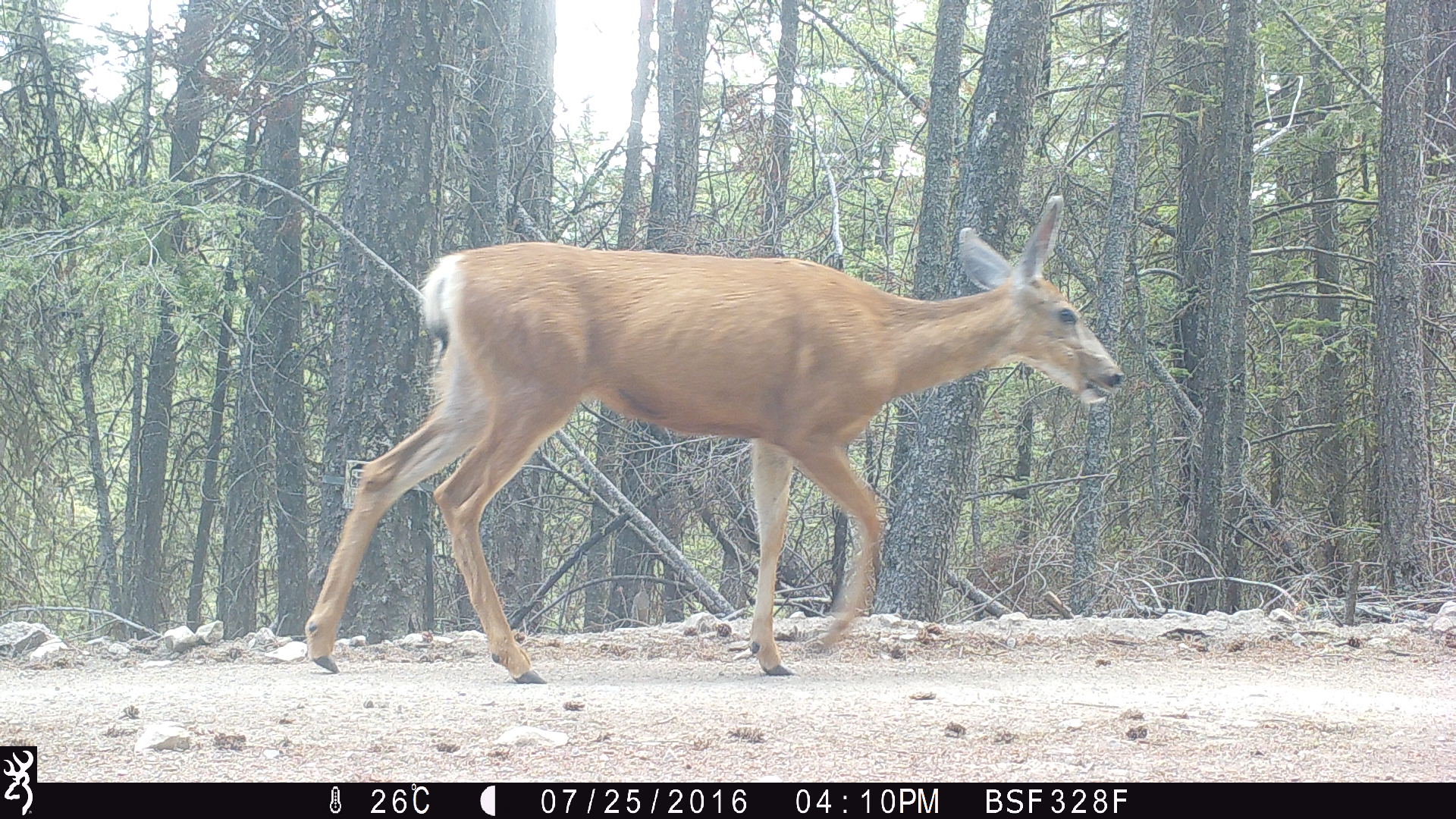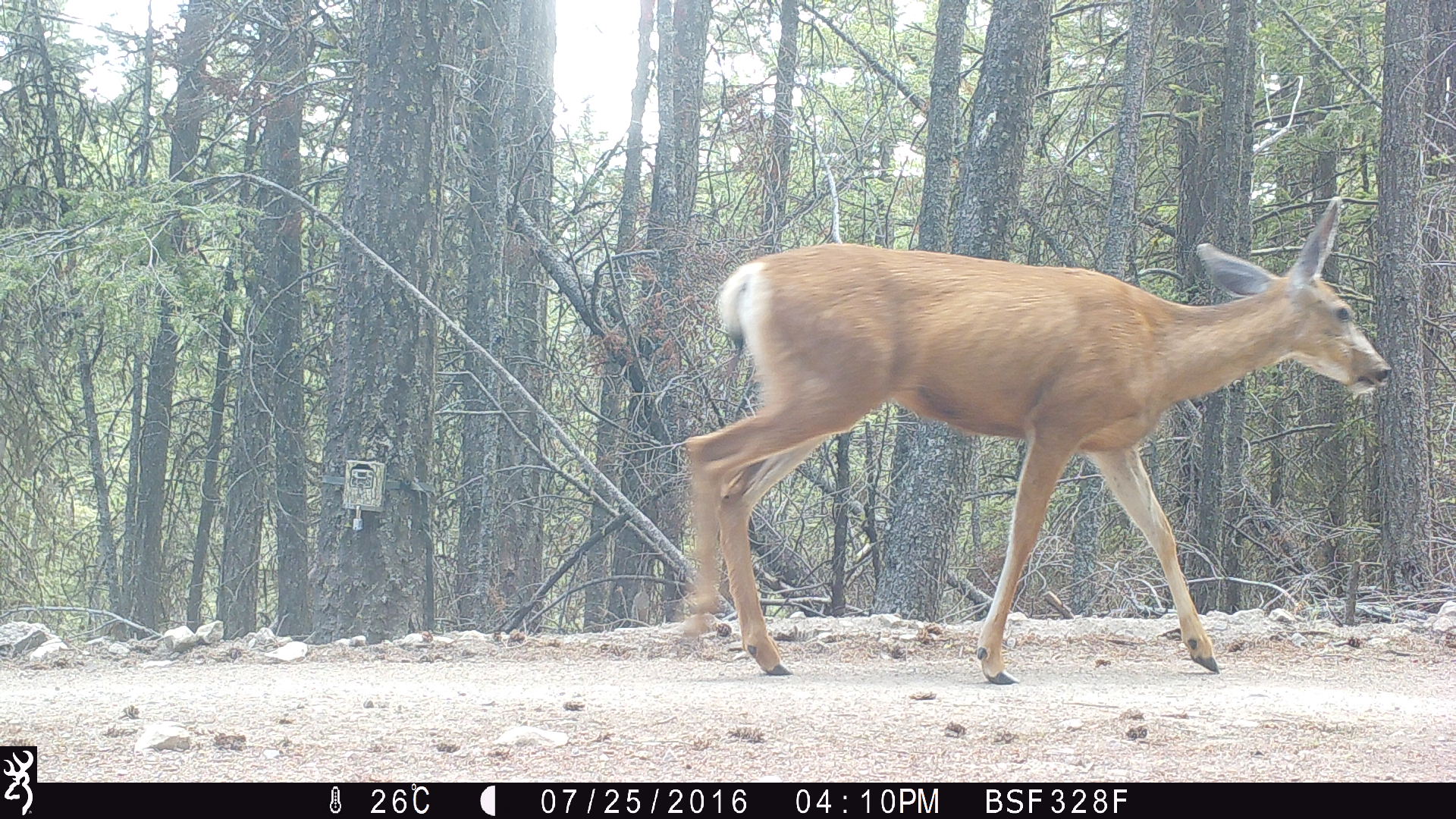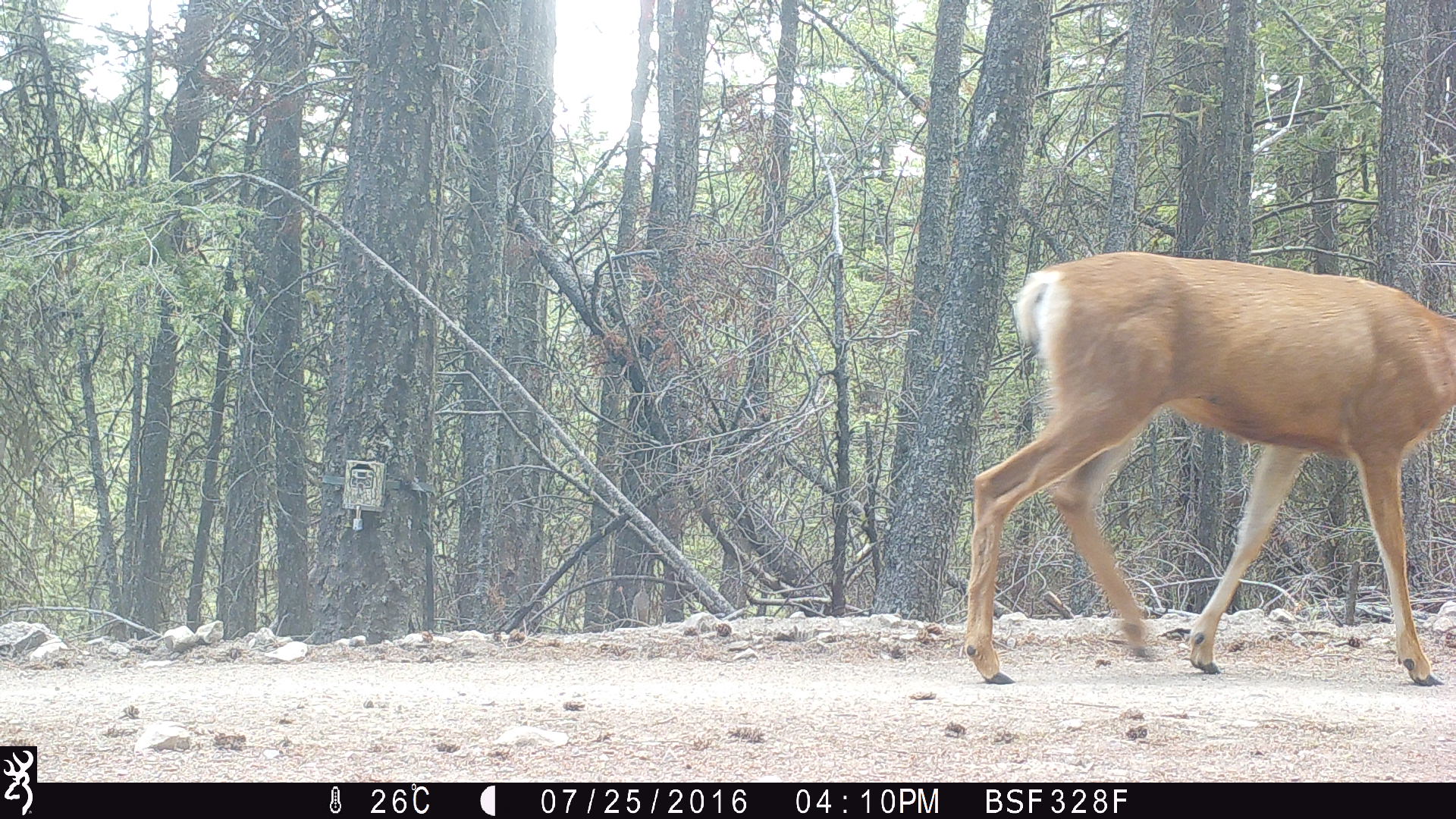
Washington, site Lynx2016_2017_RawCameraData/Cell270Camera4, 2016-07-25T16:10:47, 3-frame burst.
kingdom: Animalia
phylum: Chordata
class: Mammalia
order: Artiodactyla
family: Cervidae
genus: Odocoileus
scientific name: Odocoileus hemionus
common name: mule deer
Odocoileus hemionus (mule deer). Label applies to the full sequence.